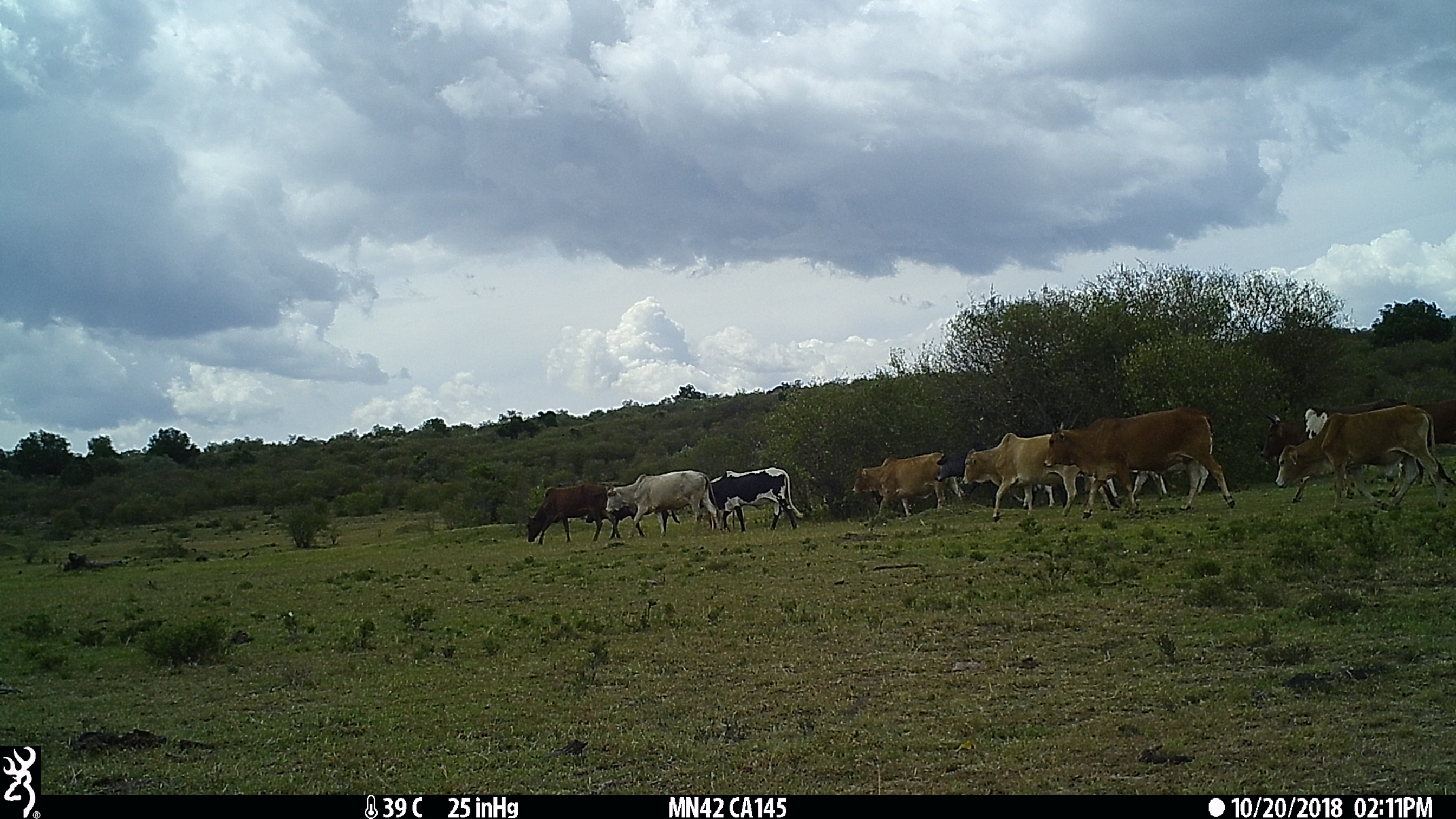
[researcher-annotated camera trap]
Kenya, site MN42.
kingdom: Animalia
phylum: Chordata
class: Mammalia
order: Artiodactyla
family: Bovidae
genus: Bos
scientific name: Bos taurus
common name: cattle